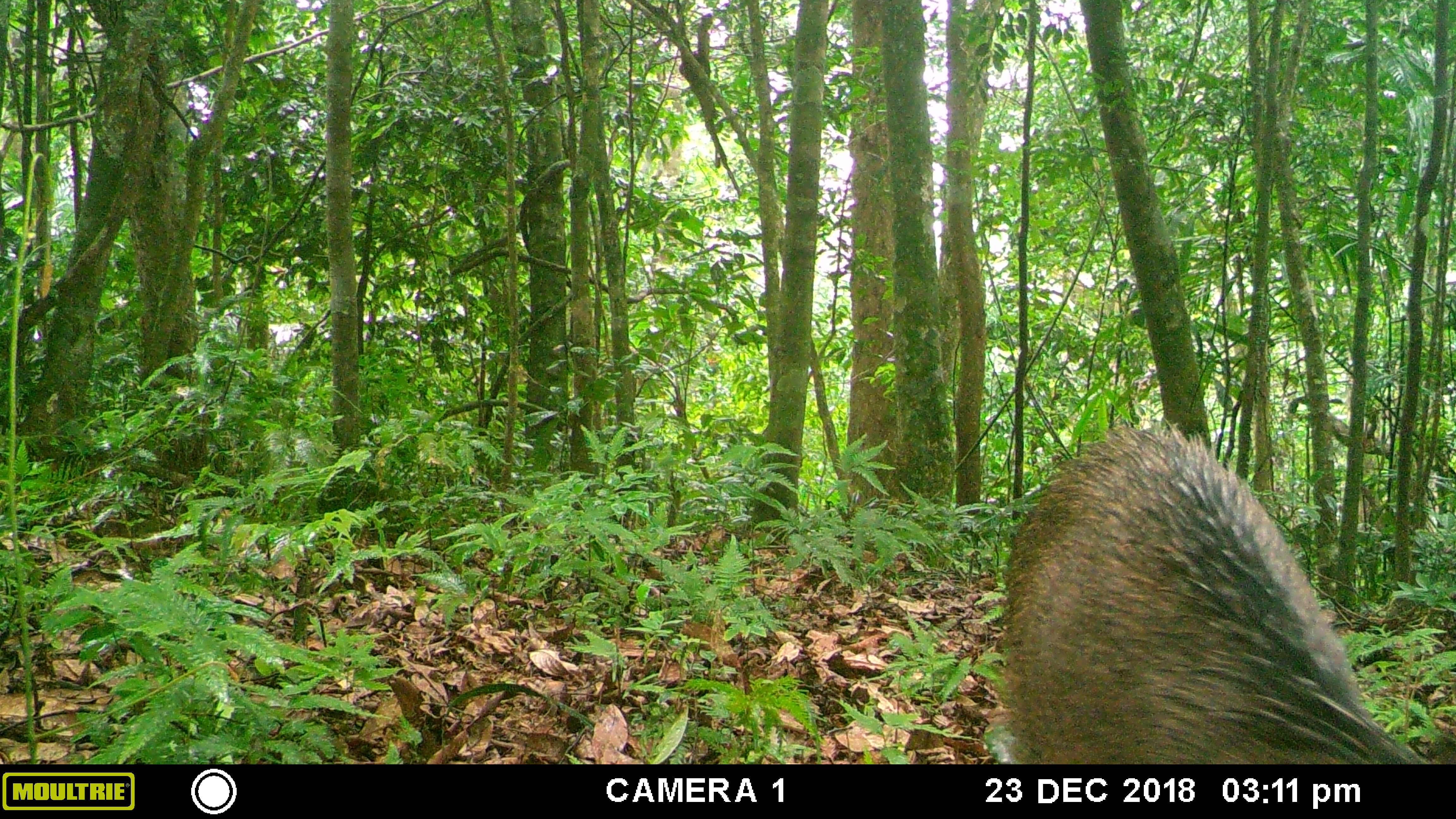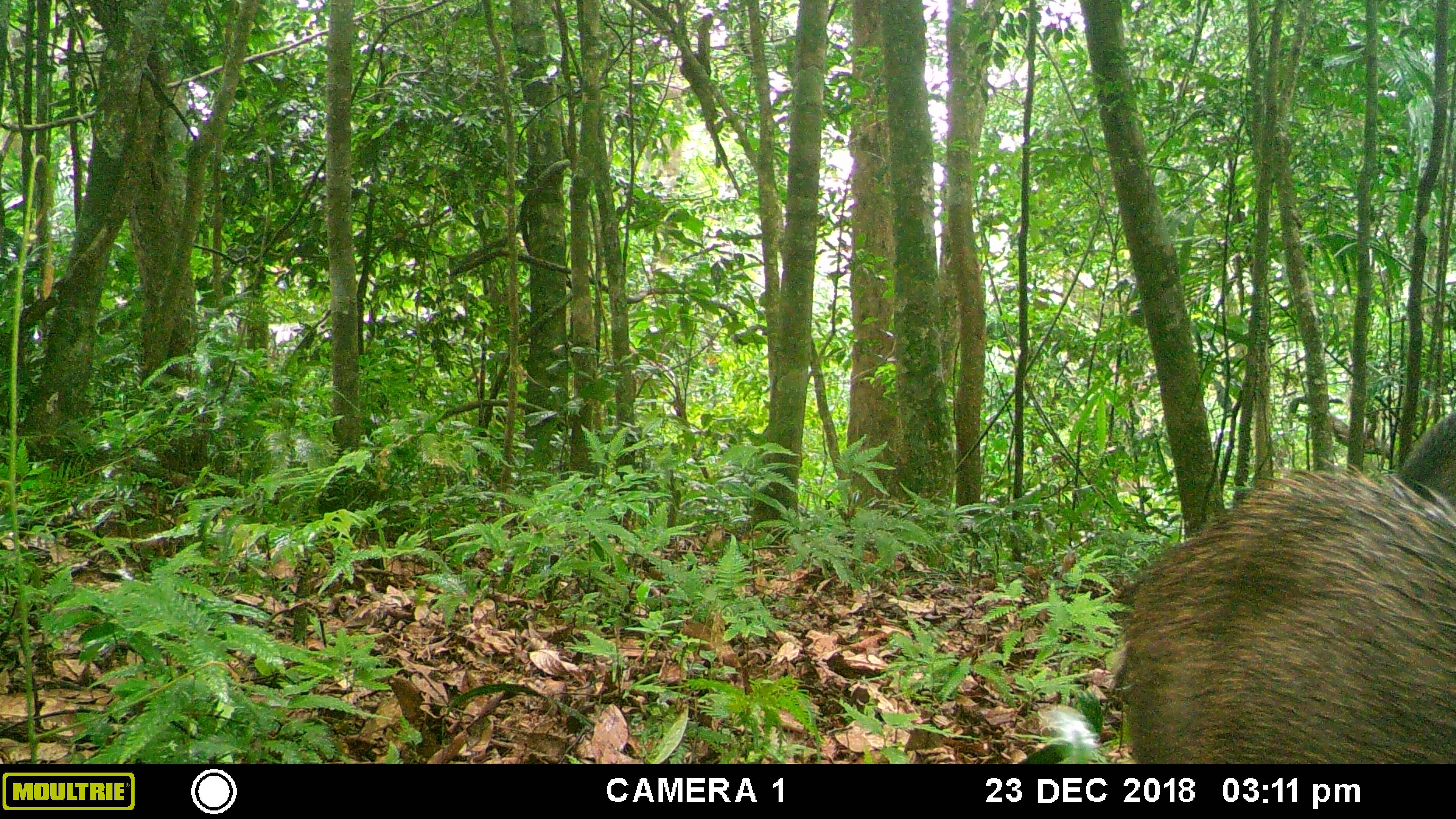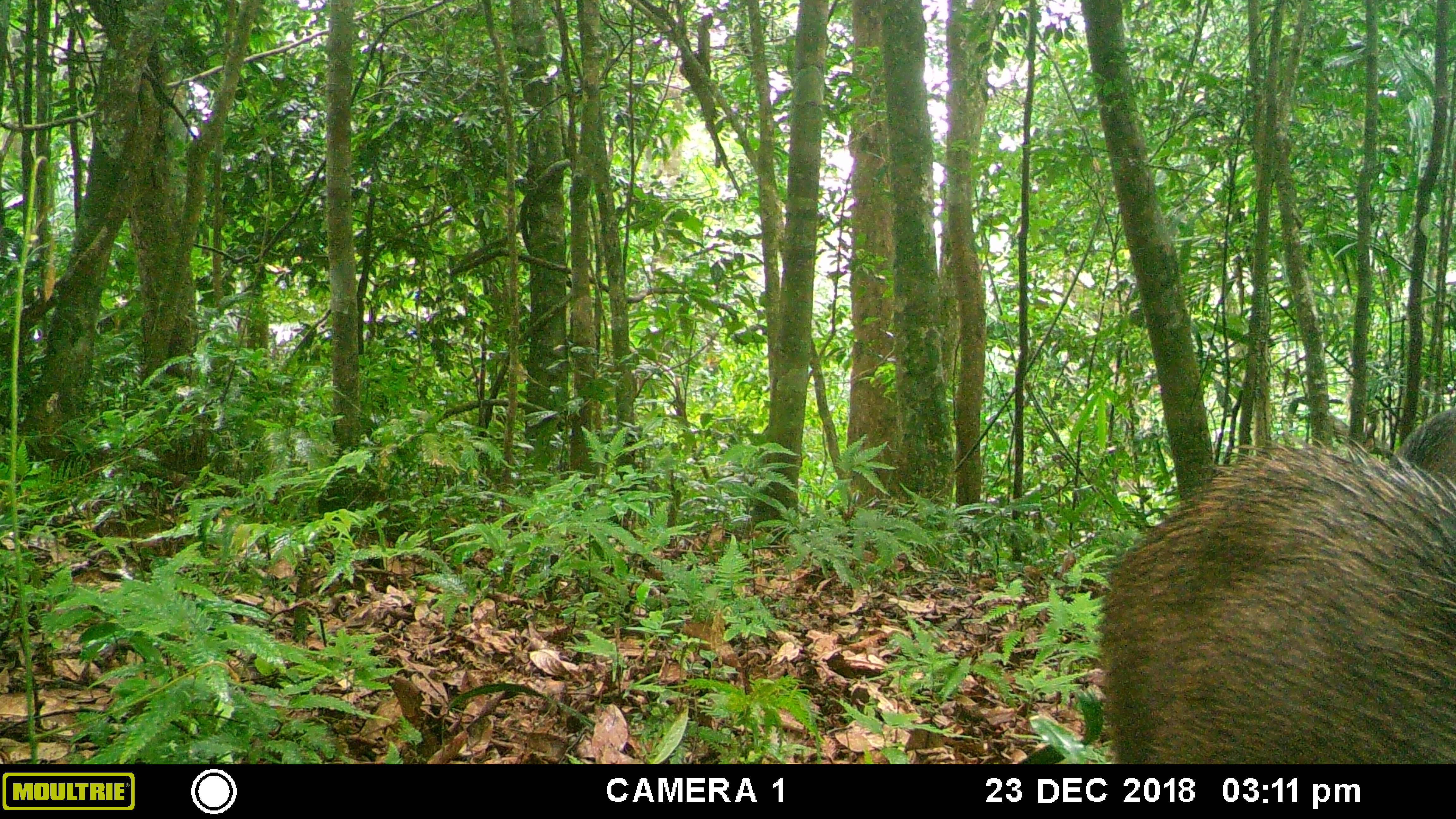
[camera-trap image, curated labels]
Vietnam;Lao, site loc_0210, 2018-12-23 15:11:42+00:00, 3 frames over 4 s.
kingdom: Animalia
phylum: Chordata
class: Mammalia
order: Artiodactyla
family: Suidae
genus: Sus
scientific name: Sus scrofa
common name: eurasian wild pig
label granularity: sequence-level